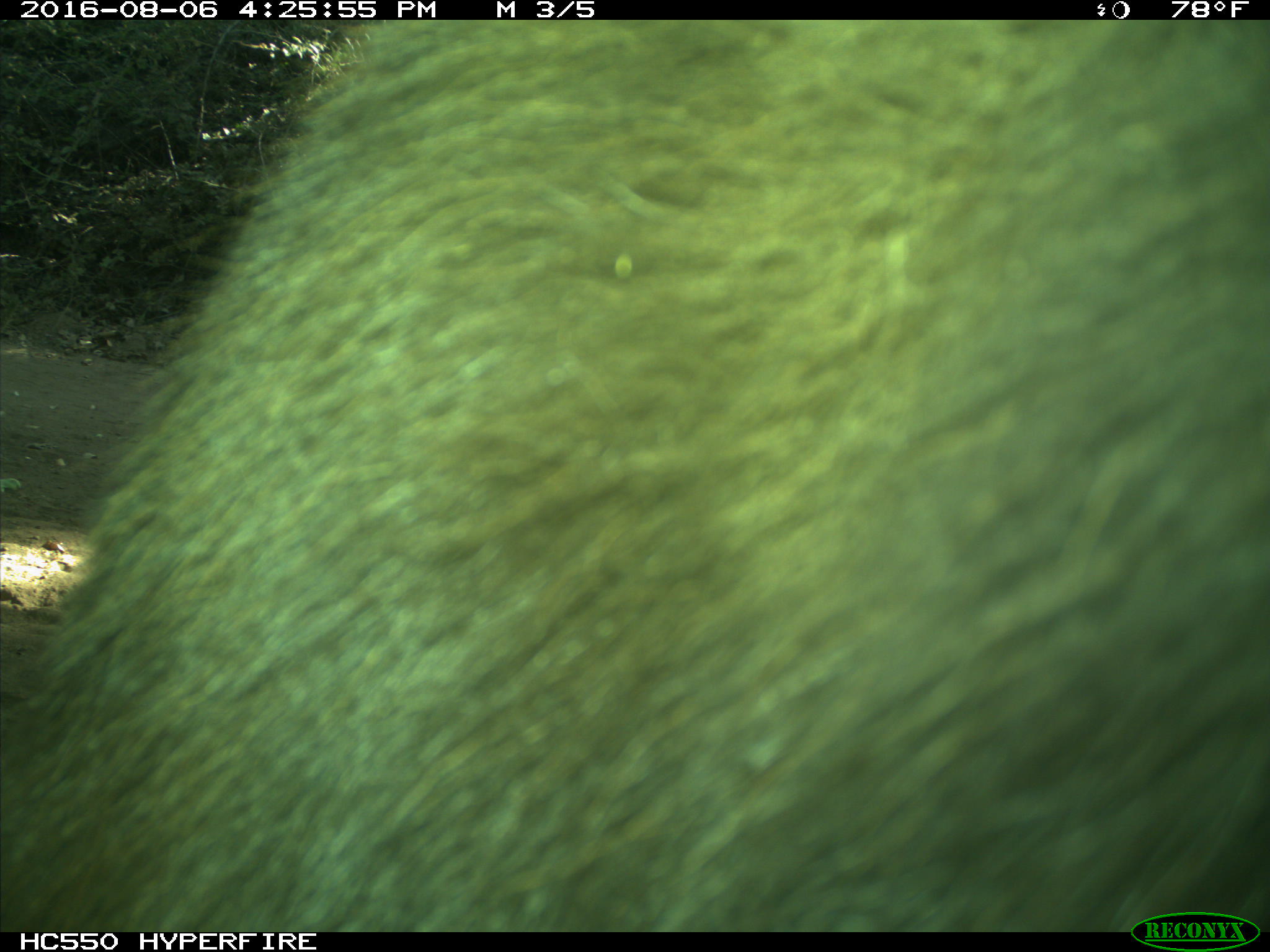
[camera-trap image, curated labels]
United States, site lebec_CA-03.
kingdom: Animalia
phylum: Chordata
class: Mammalia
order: Carnivora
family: Ursidae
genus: Ursus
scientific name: Ursus americanus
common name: american black bear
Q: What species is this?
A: Ursus americanus (american black bear).